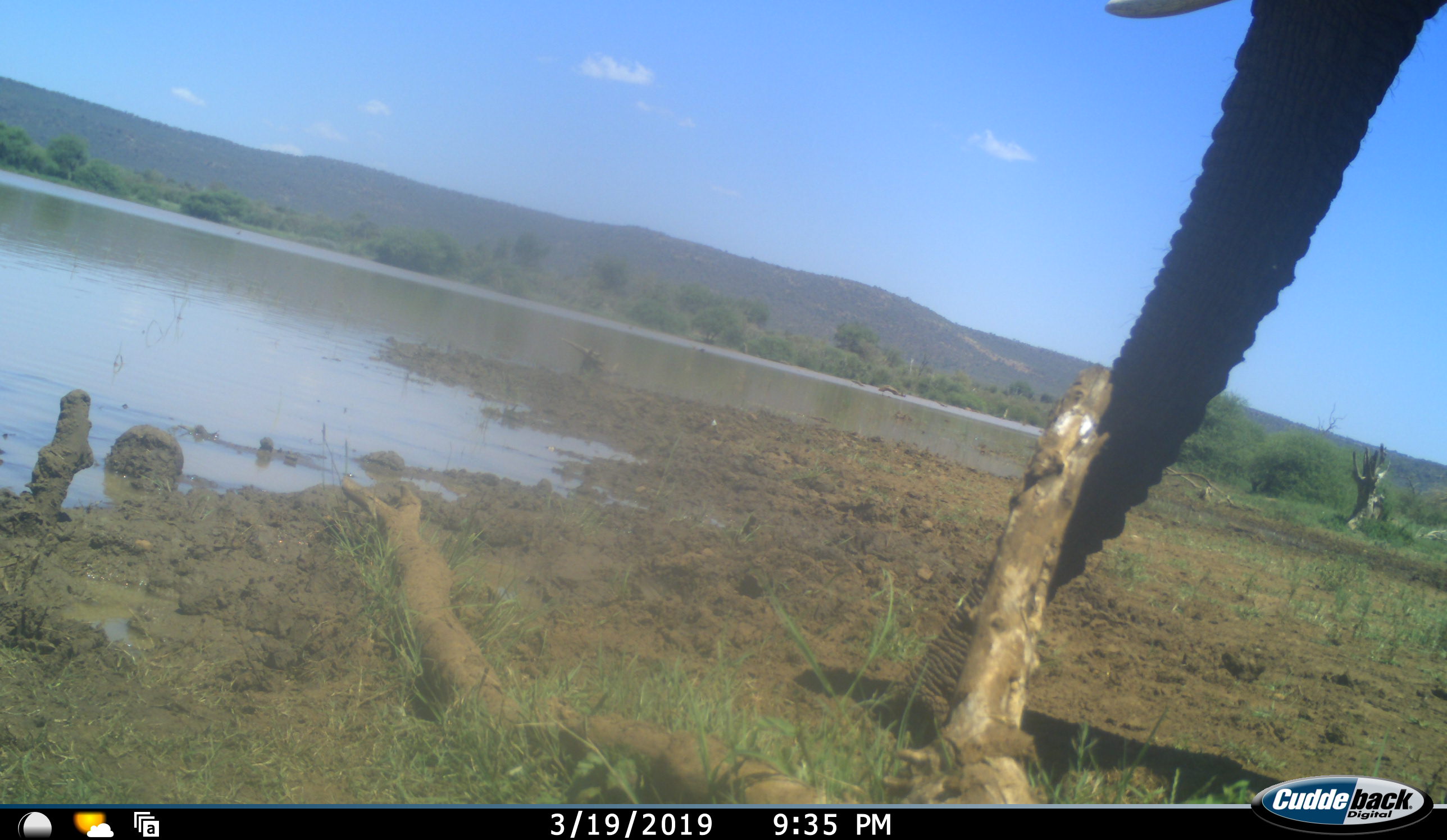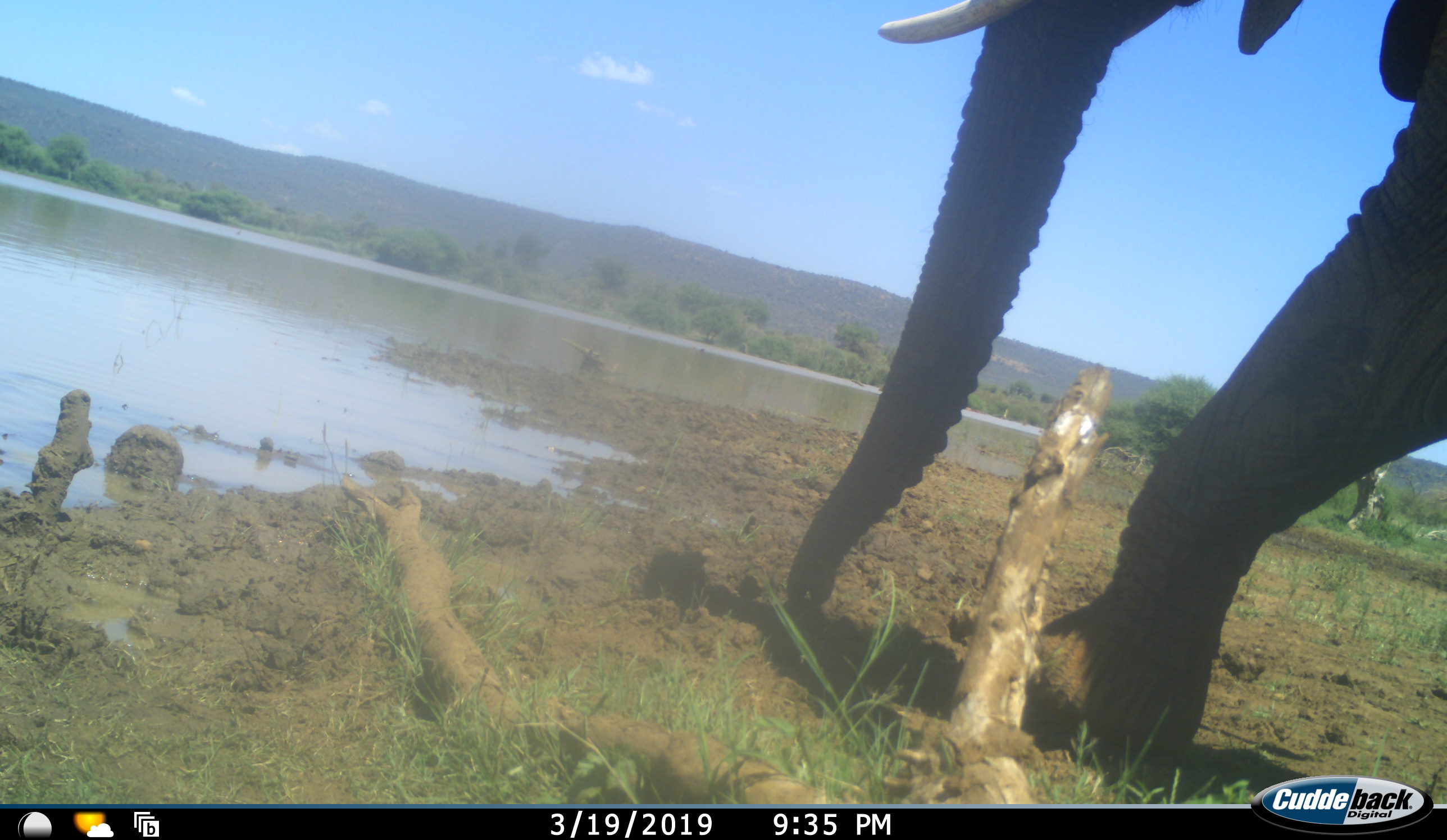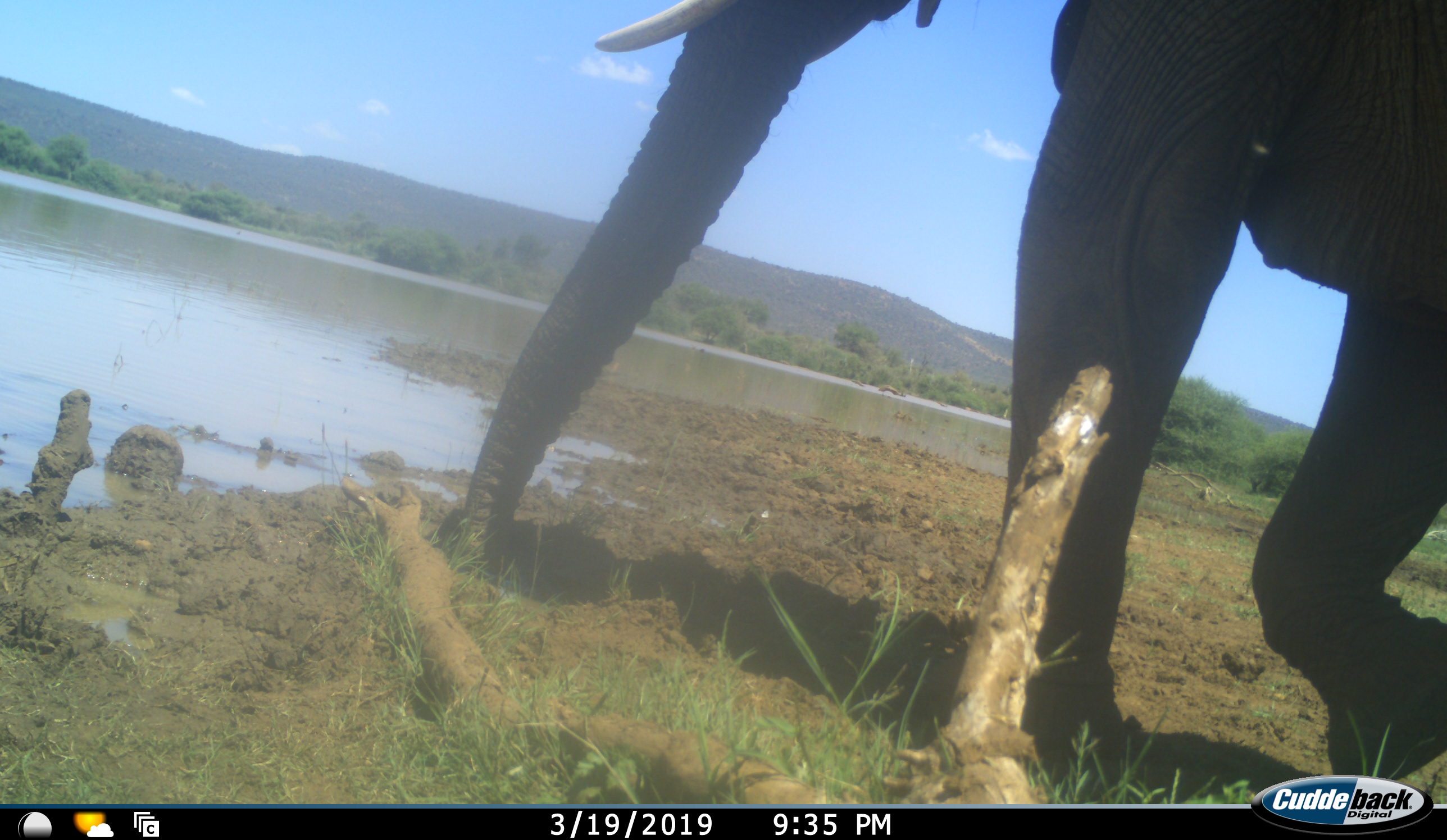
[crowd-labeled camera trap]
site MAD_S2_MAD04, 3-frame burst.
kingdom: Animalia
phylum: Chordata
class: Mammalia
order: Proboscidea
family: Elephantidae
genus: Loxodonta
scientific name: Loxodonta africana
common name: african bush elephant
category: elephant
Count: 1.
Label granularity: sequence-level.